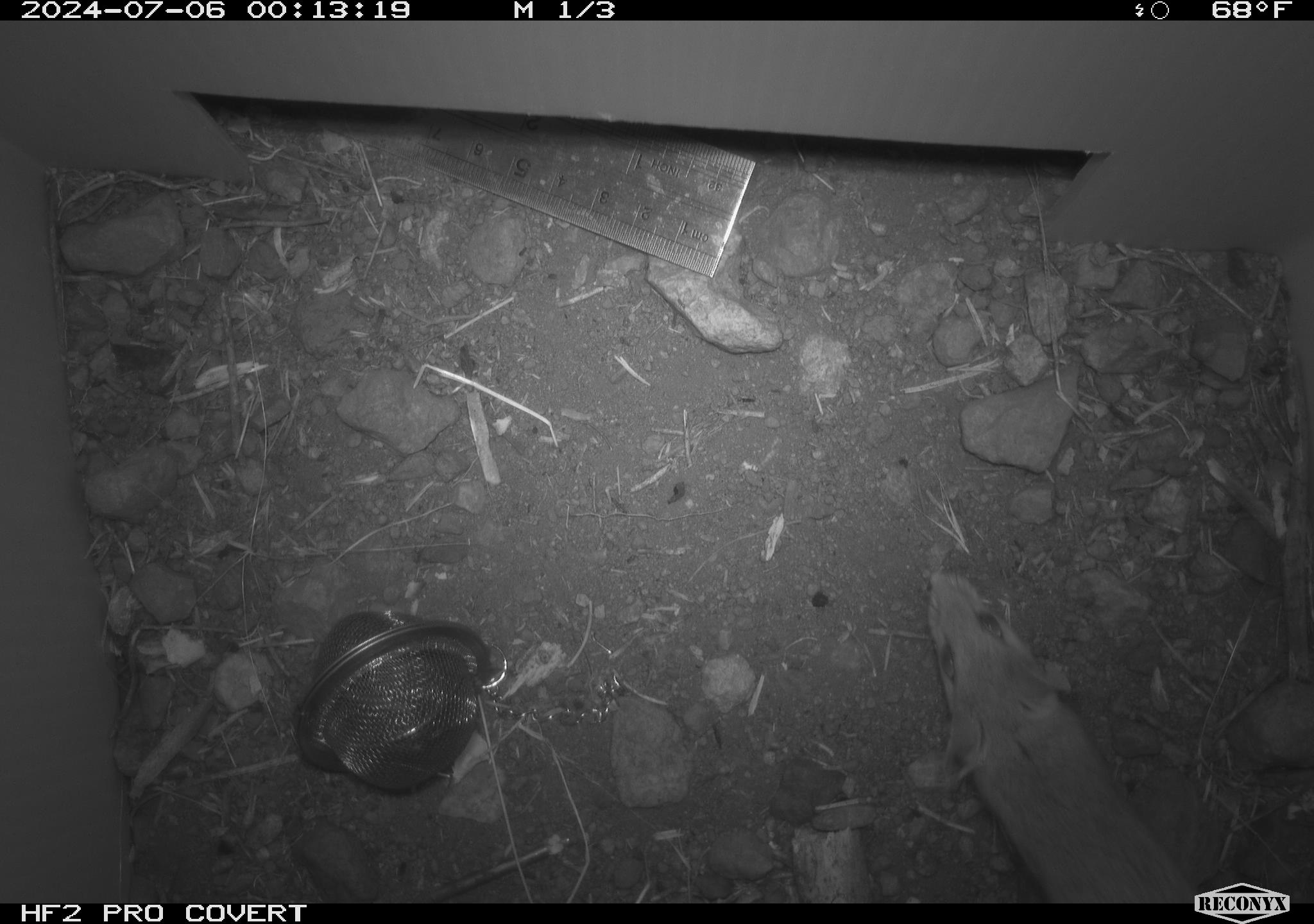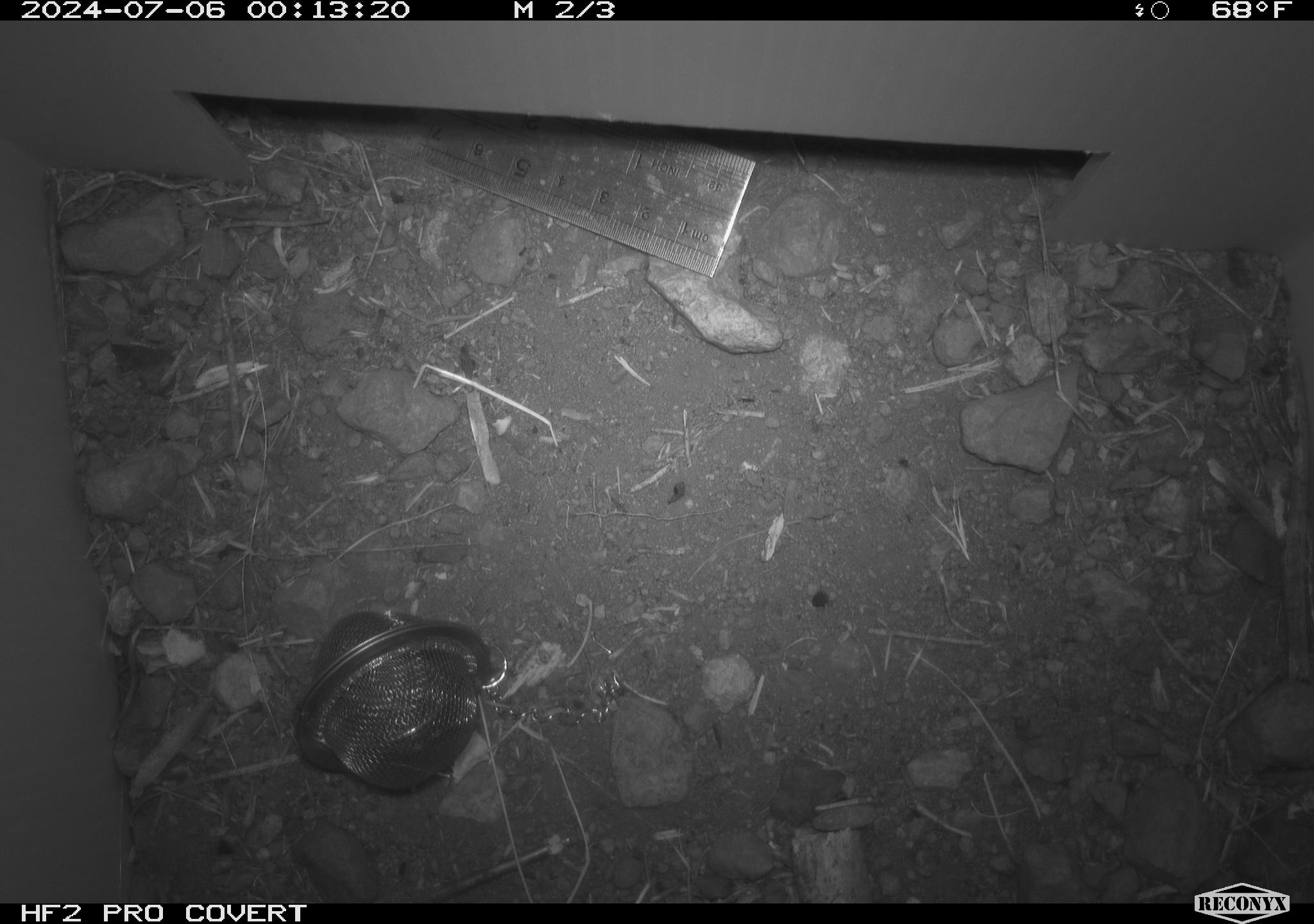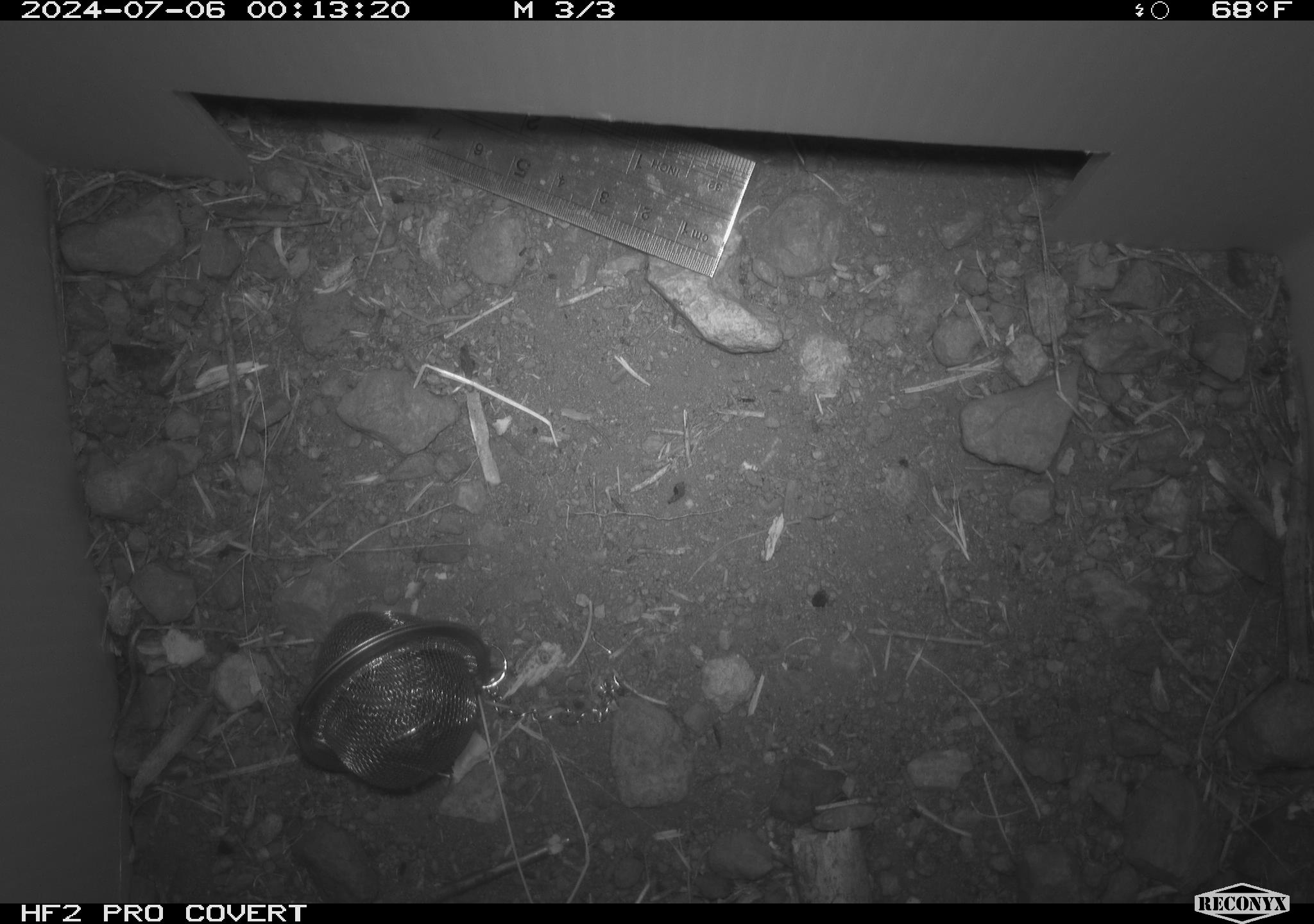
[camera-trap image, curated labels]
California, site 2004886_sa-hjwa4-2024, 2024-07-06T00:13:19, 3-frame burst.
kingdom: Animalia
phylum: Chordata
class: Mammalia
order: Rodentia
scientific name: Rodentia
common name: rodent